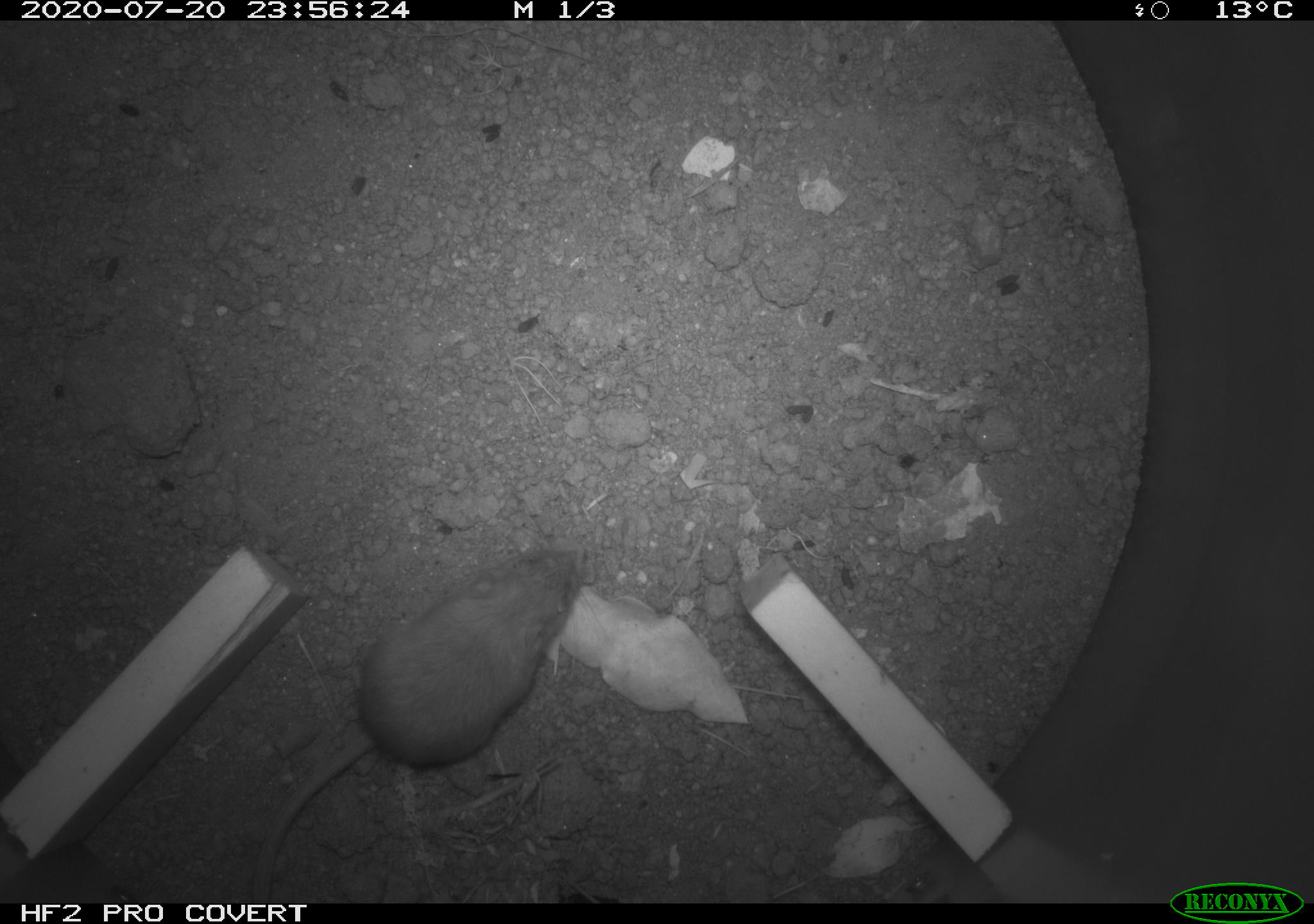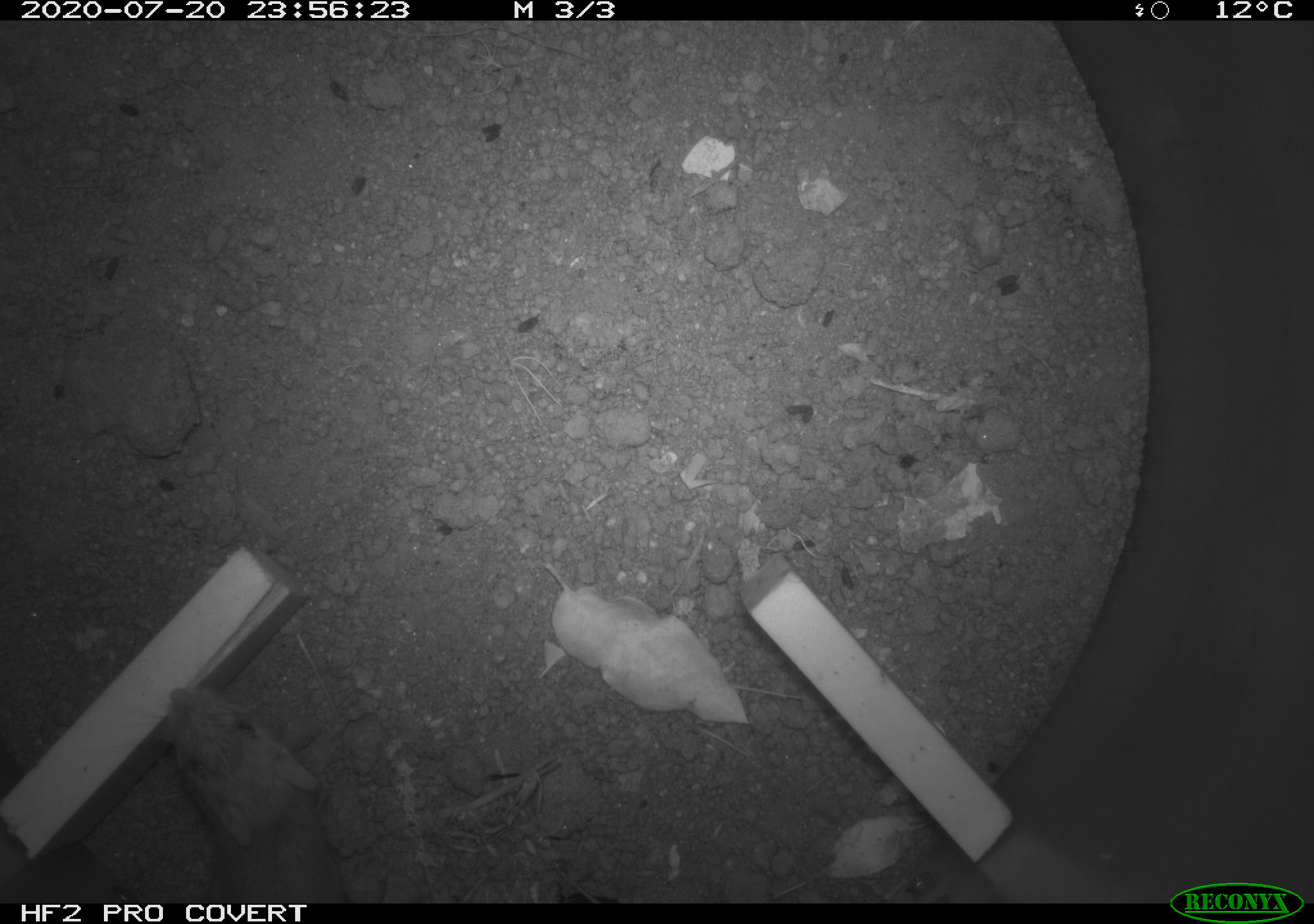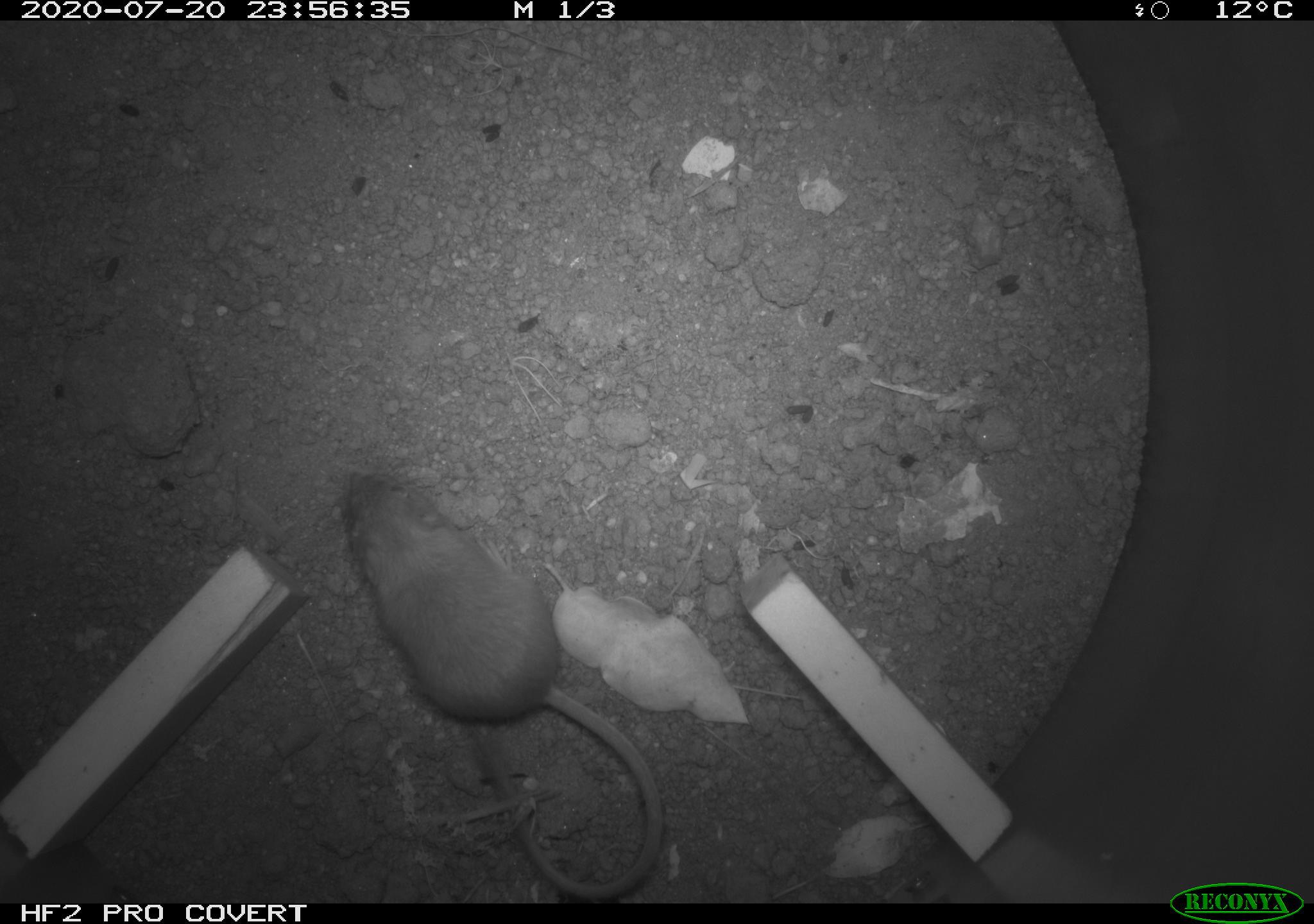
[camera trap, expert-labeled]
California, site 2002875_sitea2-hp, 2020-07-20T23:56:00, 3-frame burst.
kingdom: Animalia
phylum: Chordata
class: Mammalia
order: Rodentia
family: Heteromyidae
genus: Dipodomys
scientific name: Dipodomys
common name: kangaroo rats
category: dipodomys species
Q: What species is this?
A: Dipodomys species (kangaroo rats) (Dipodomys).